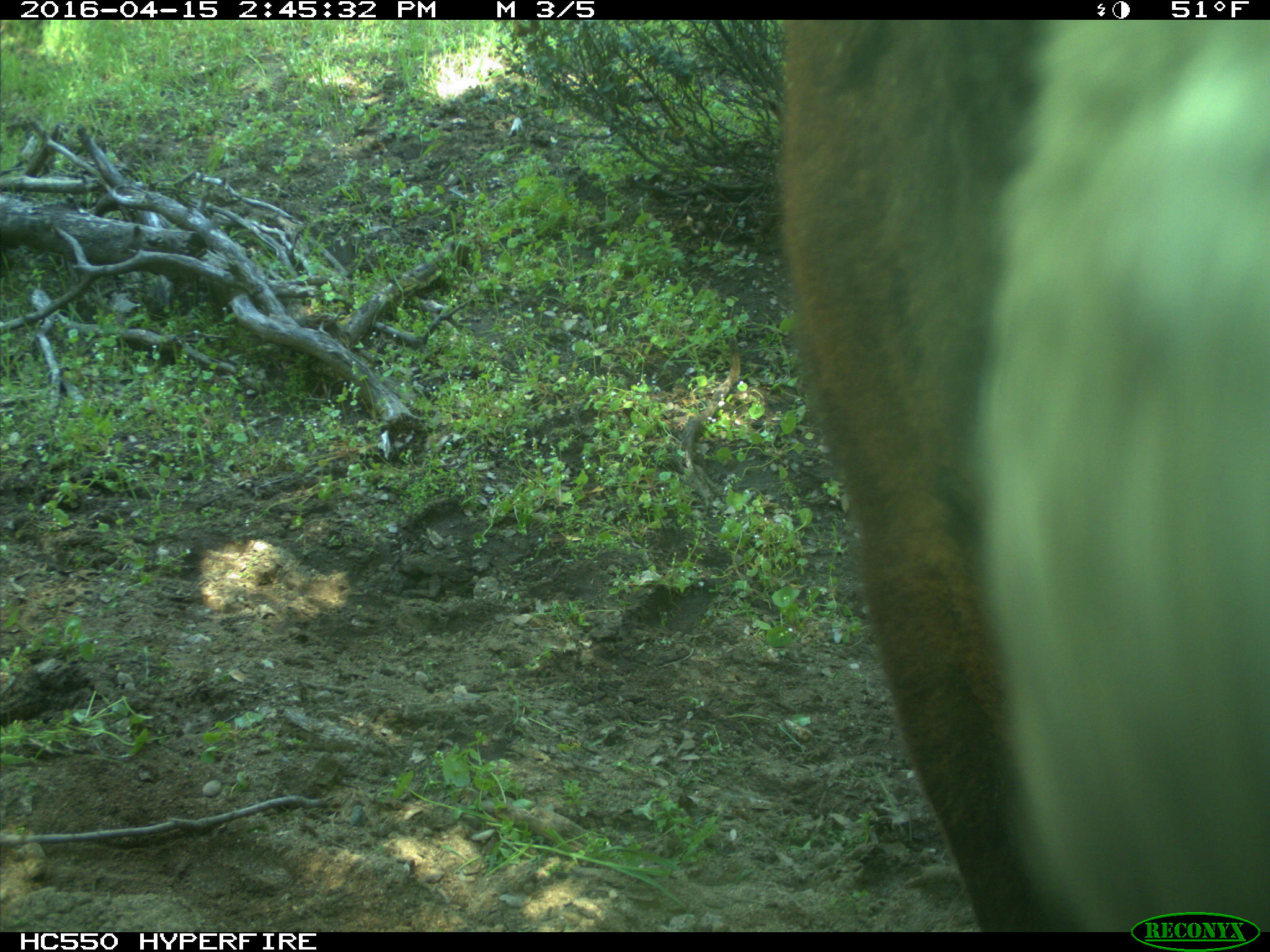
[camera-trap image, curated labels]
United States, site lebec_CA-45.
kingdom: Animalia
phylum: Chordata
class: Mammalia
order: Artiodactyla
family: Bovidae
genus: Bos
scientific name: Bos taurus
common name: domestic cow